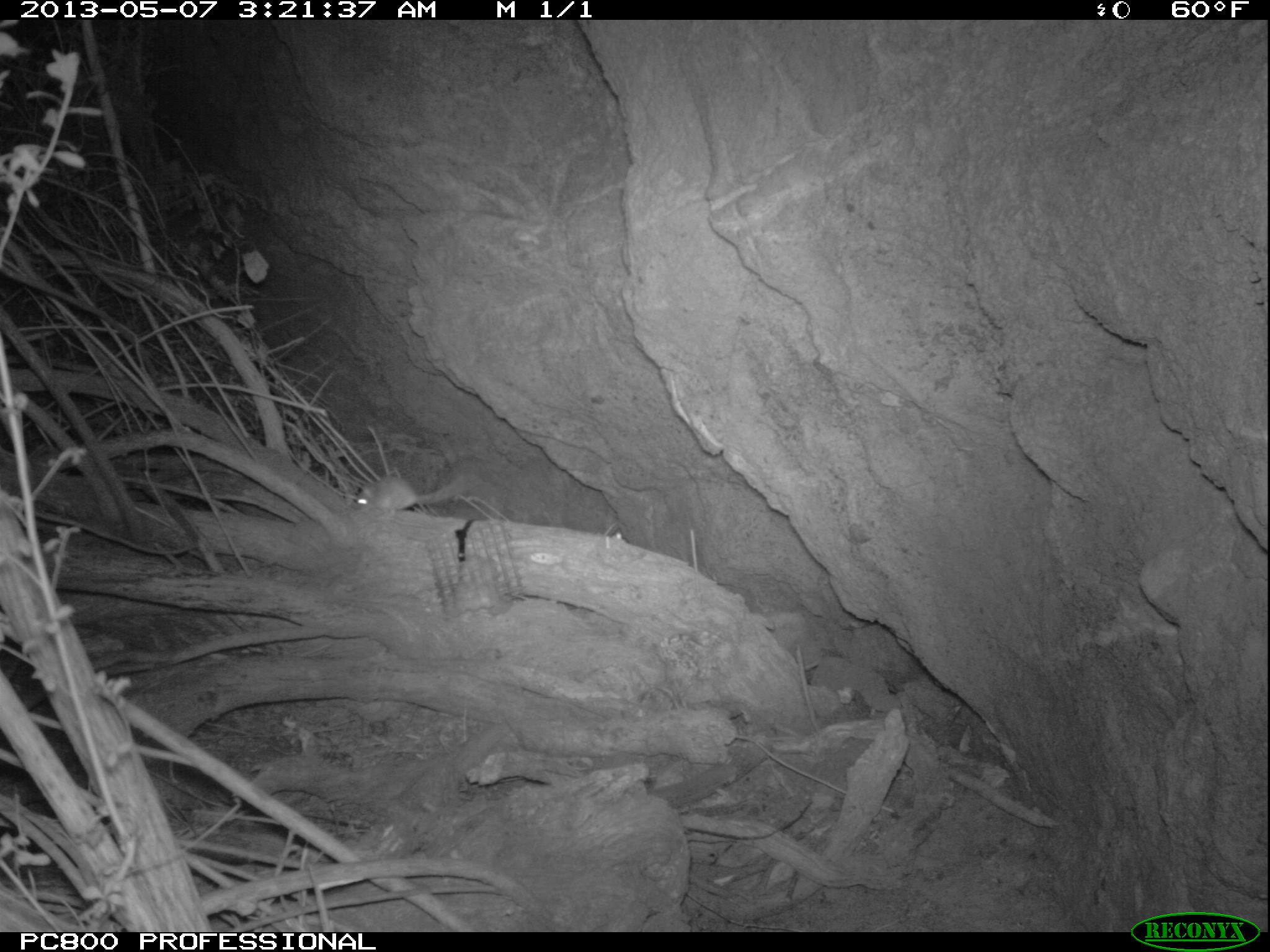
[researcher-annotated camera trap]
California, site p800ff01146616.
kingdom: Animalia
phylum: Chordata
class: Mammalia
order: Rodentia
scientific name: Rodentia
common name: rodent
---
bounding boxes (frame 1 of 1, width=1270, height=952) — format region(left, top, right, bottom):
rodent: region(356, 476, 463, 516)